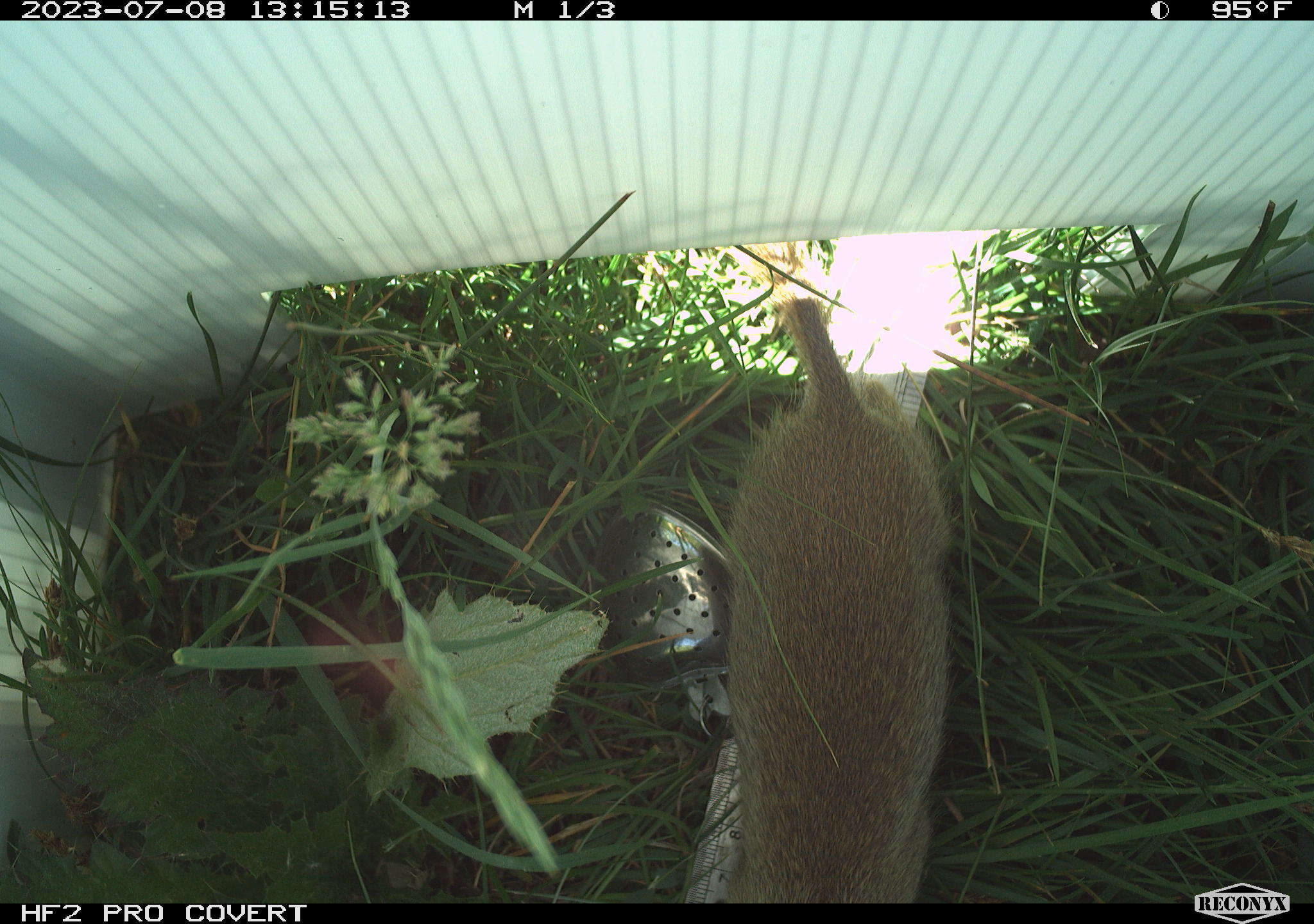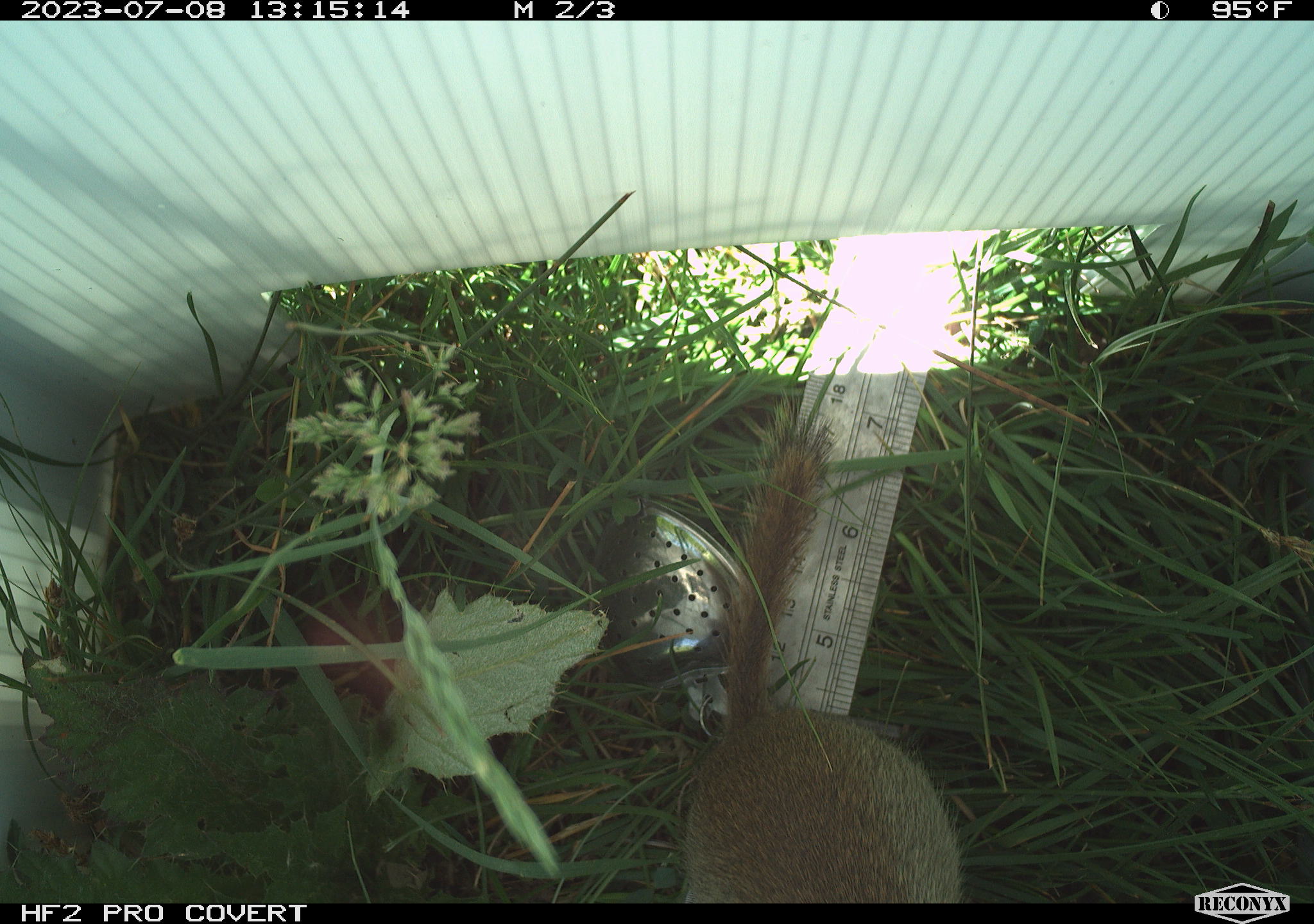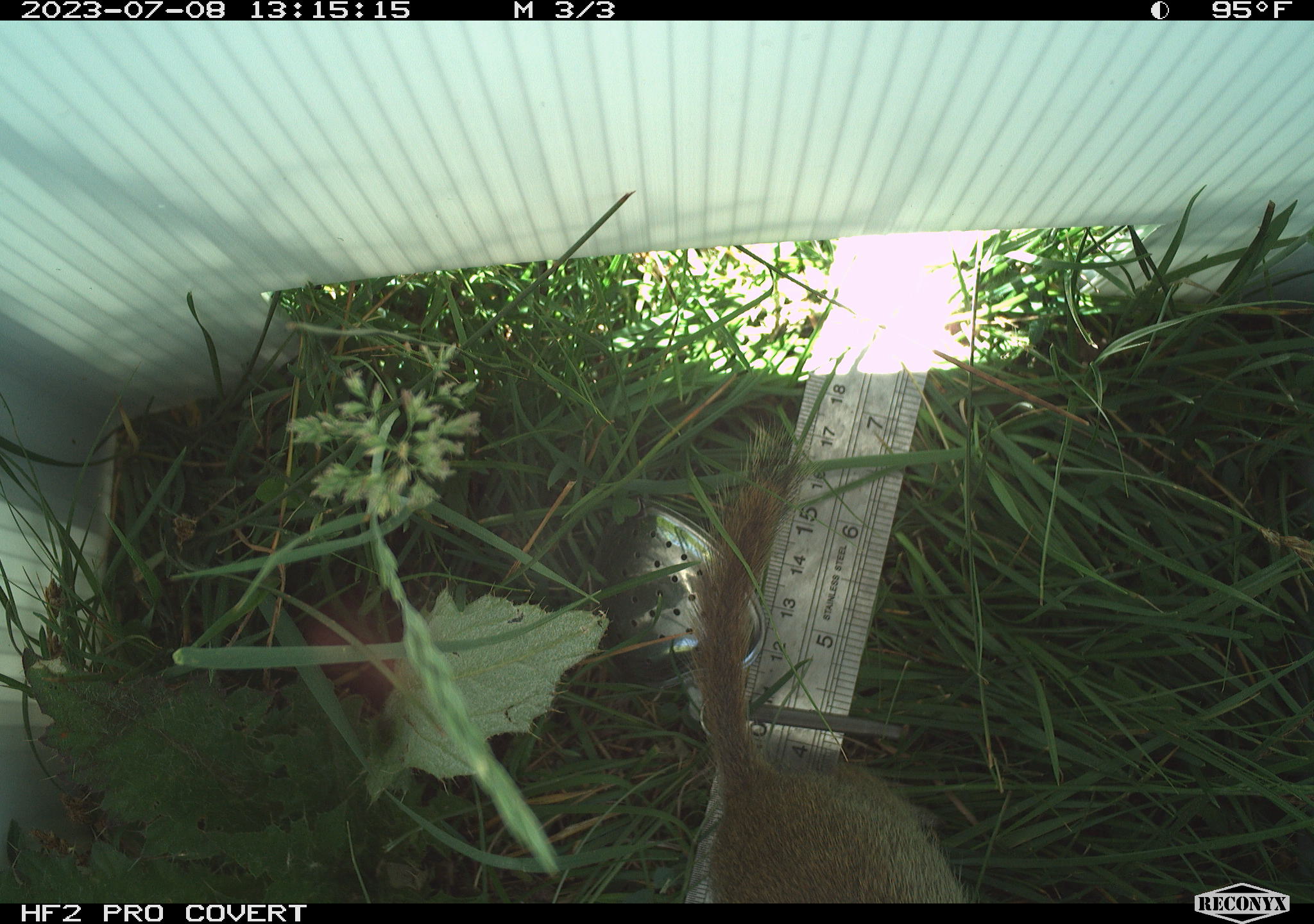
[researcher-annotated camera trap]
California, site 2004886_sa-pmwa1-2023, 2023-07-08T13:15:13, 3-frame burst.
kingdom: Animalia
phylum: Chordata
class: Mammalia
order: Rodentia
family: Sciuridae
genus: Urocitellus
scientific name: Urocitellus beldingi beldingi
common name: belding's ground squirrel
Belding's ground squirrel (Urocitellus beldingi beldingi).